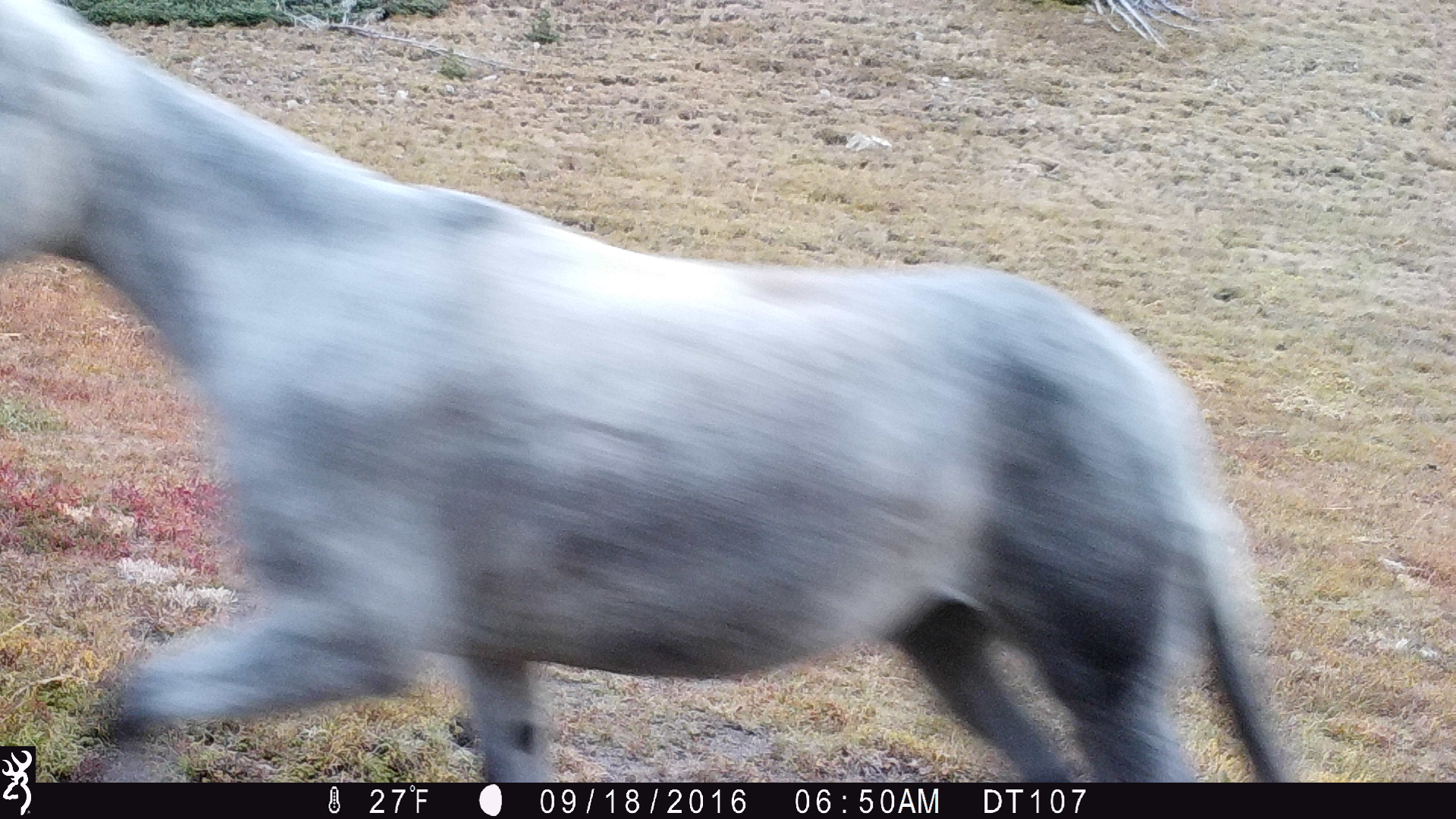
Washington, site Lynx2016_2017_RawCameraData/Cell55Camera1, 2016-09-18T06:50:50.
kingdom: Animalia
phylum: Chordata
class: Mammalia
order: Perissodactyla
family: Equidae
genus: Equus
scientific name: Equus caballus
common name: domestic horse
Domestic horse (Equus caballus). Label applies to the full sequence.